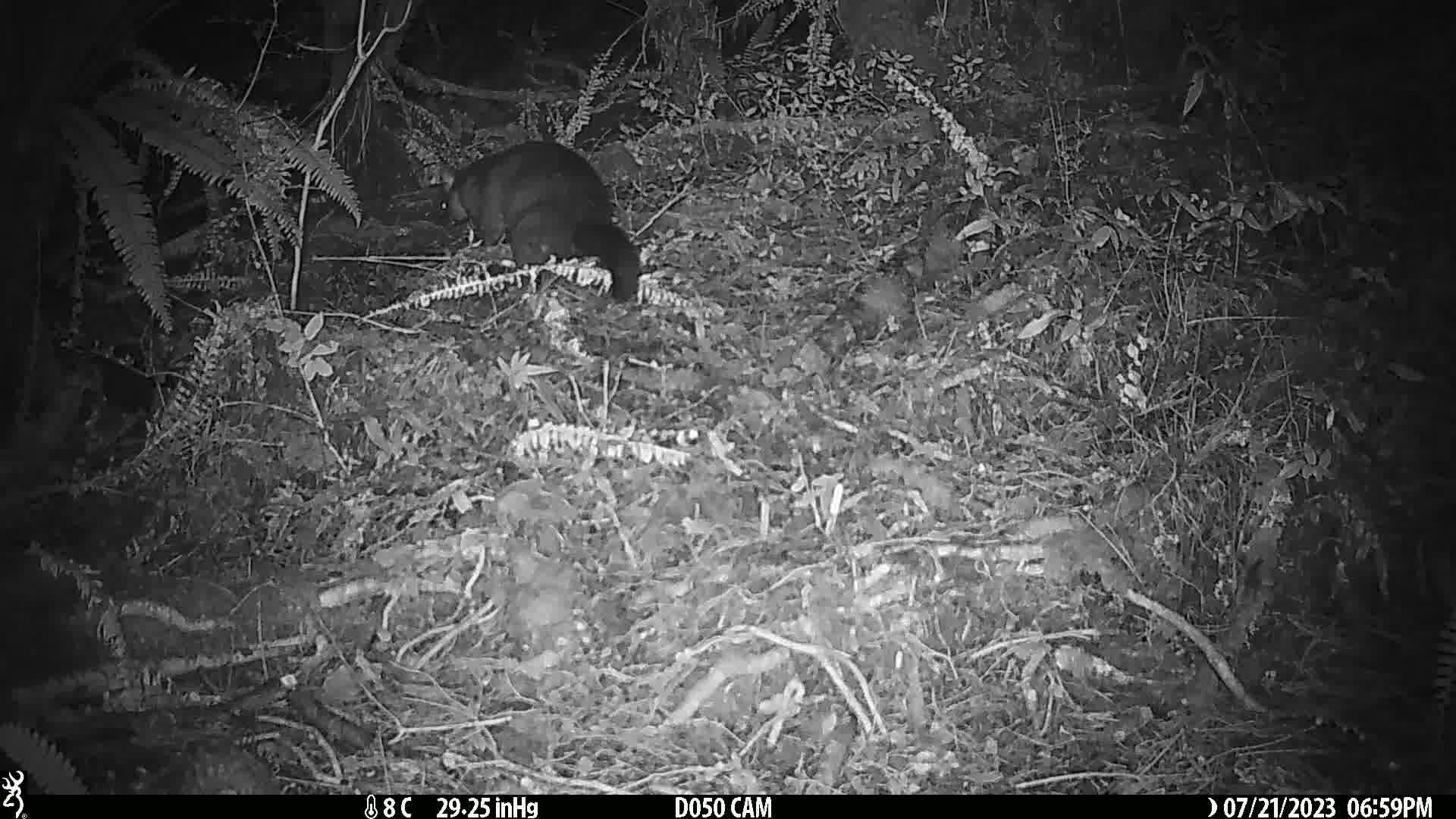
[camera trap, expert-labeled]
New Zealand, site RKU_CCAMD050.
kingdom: Animalia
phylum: Chordata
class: Mammalia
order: Diprotodontia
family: Phalangeridae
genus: Trichosurus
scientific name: Trichosurus vulpecula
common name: common brushtail possum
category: possum